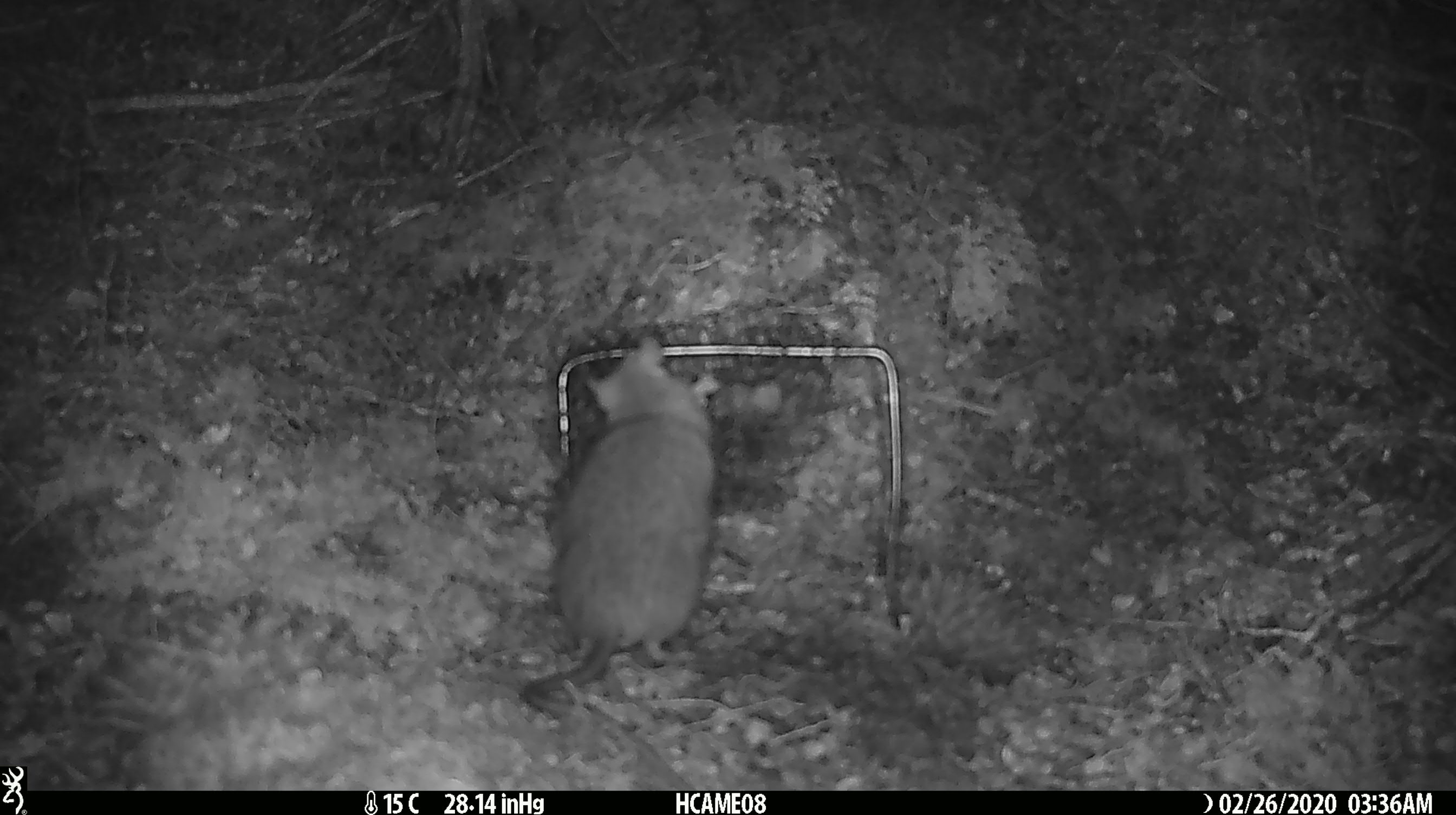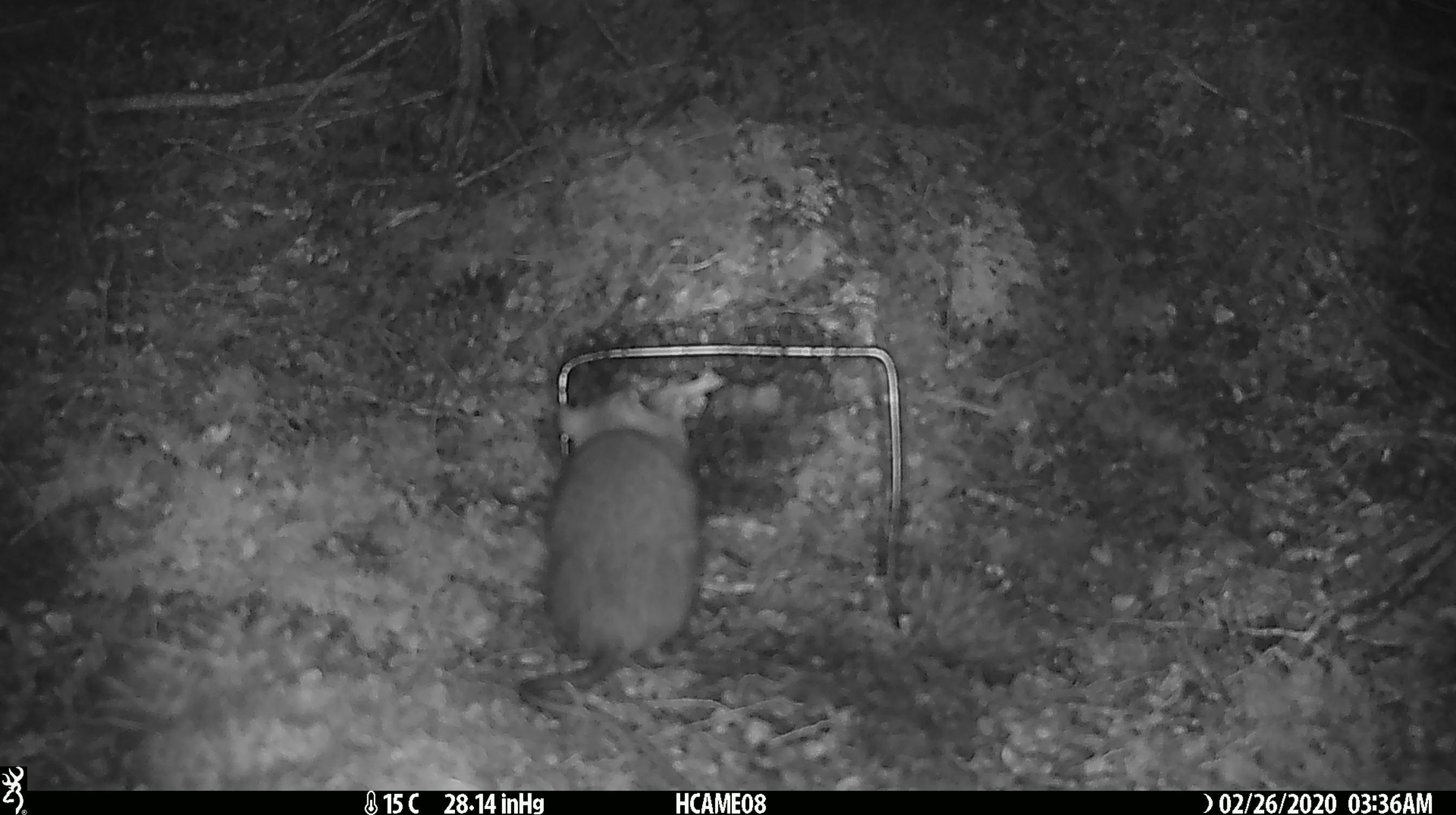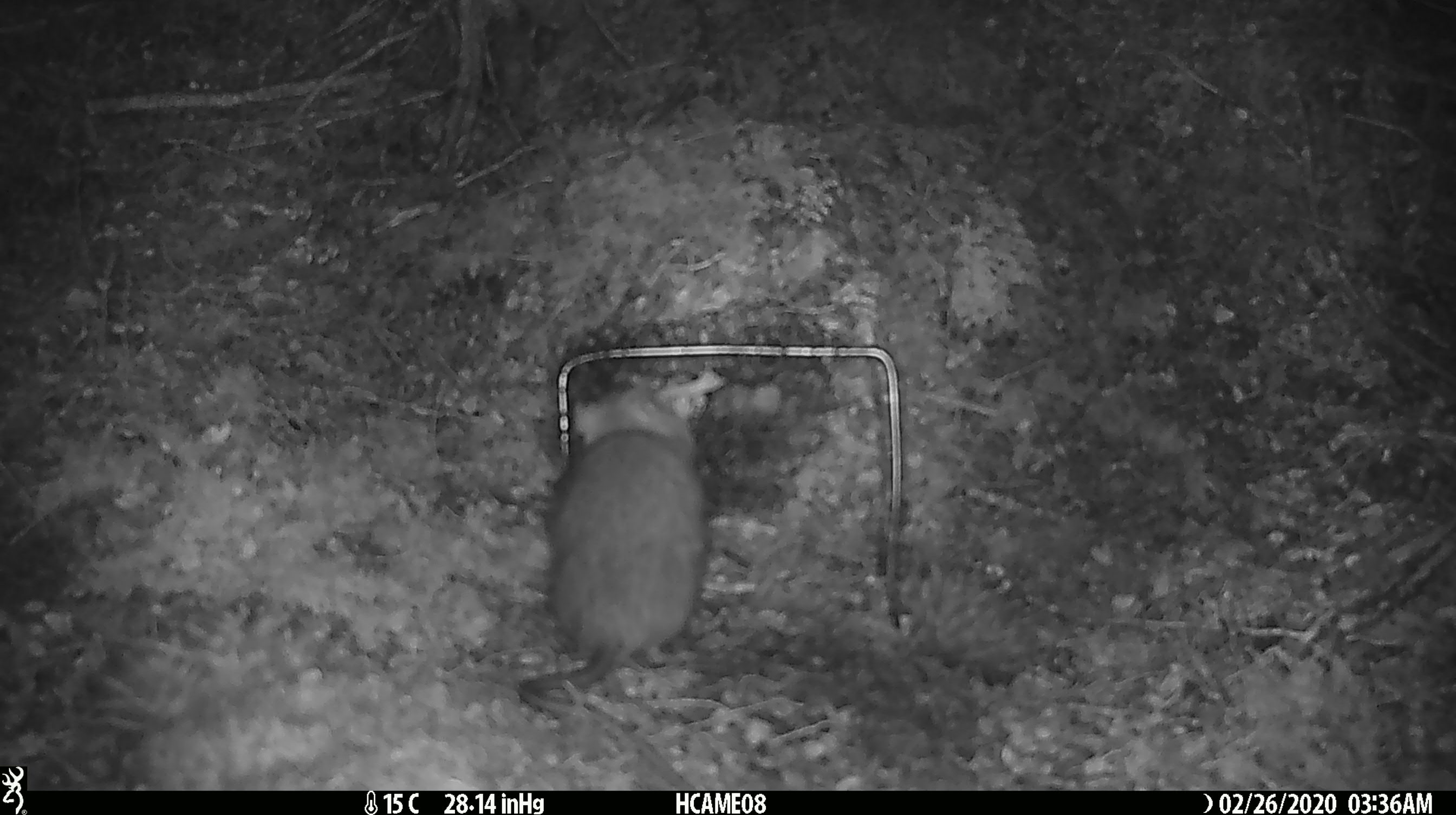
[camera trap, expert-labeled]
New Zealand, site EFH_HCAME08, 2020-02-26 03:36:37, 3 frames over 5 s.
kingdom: Animalia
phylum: Chordata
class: Mammalia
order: Rodentia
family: Muridae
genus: Rattus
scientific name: Rattus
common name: rat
Rat (Rattus).